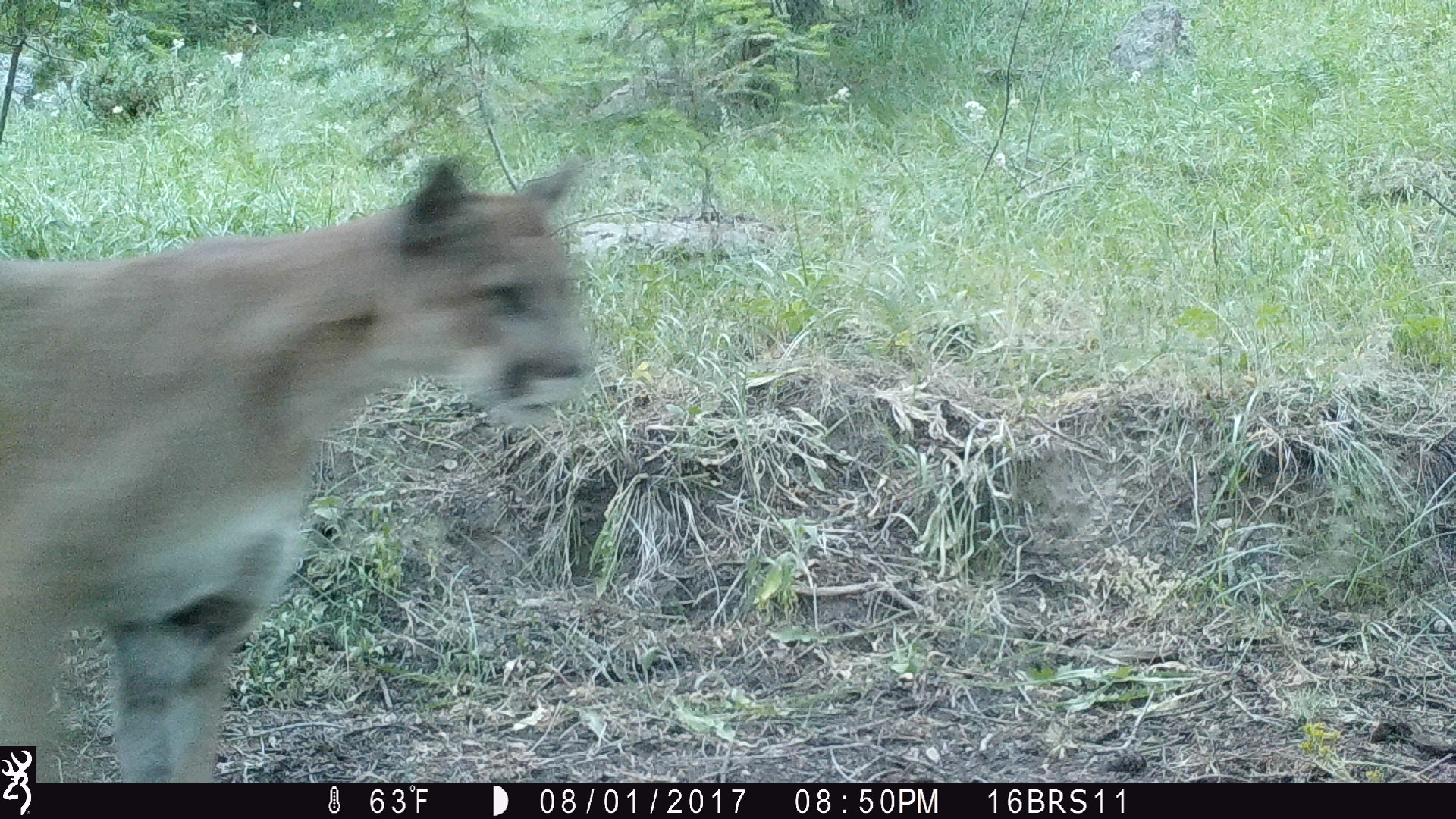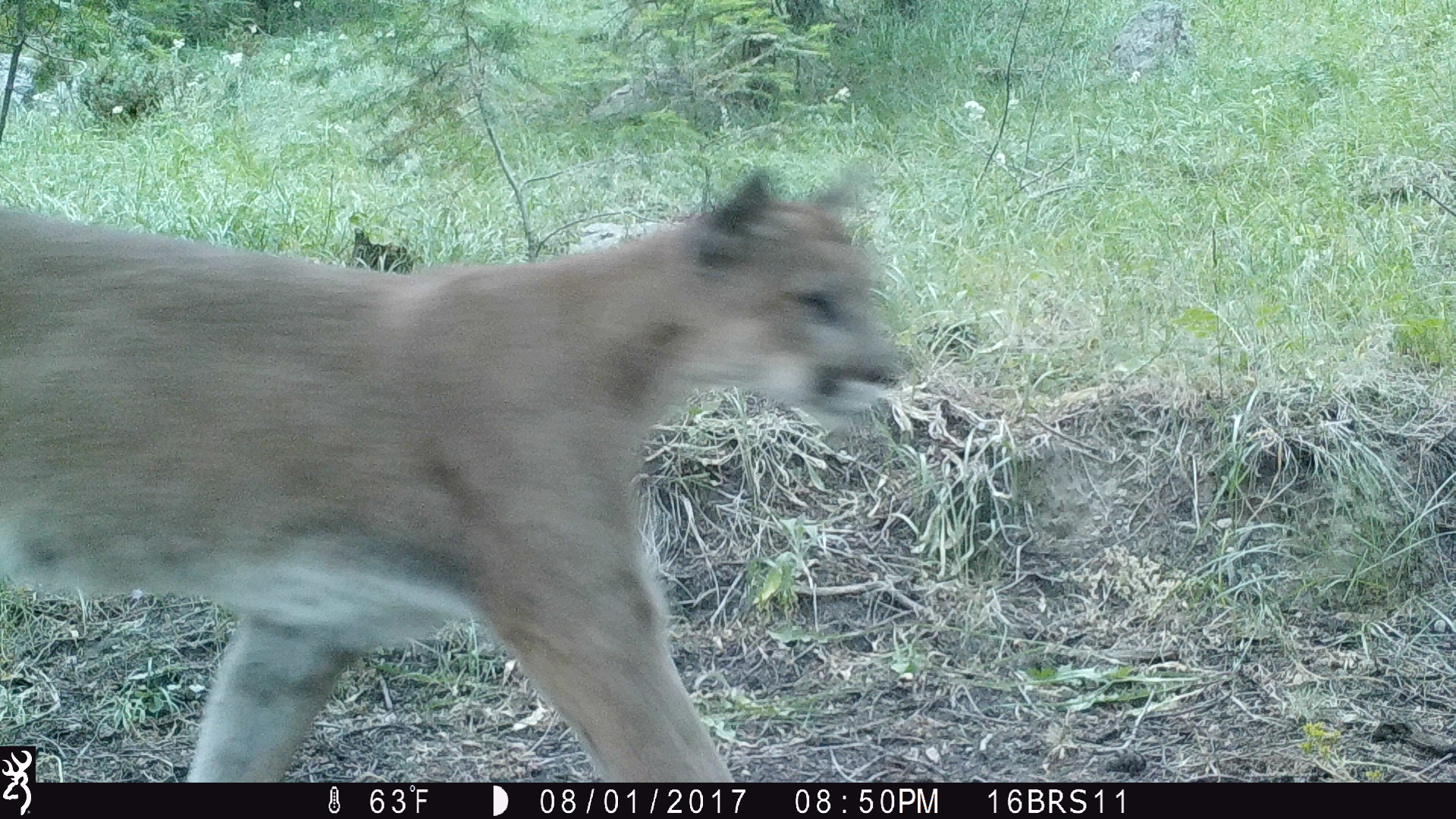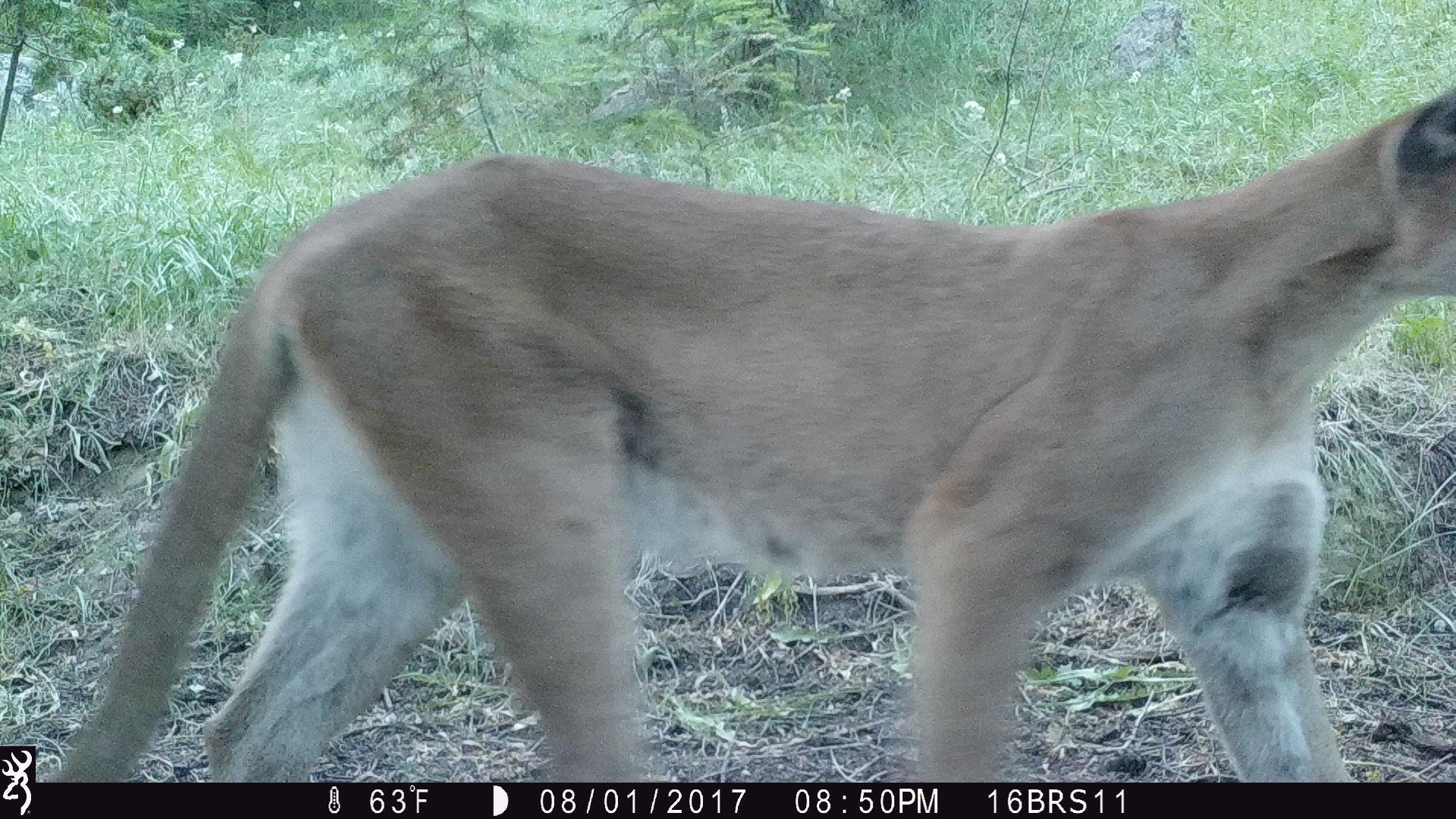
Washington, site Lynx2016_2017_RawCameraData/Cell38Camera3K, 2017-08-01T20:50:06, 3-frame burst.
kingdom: Animalia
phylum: Chordata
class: Mammalia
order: Carnivora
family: Felidae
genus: Puma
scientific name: Puma concolor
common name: mountain lion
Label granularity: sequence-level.